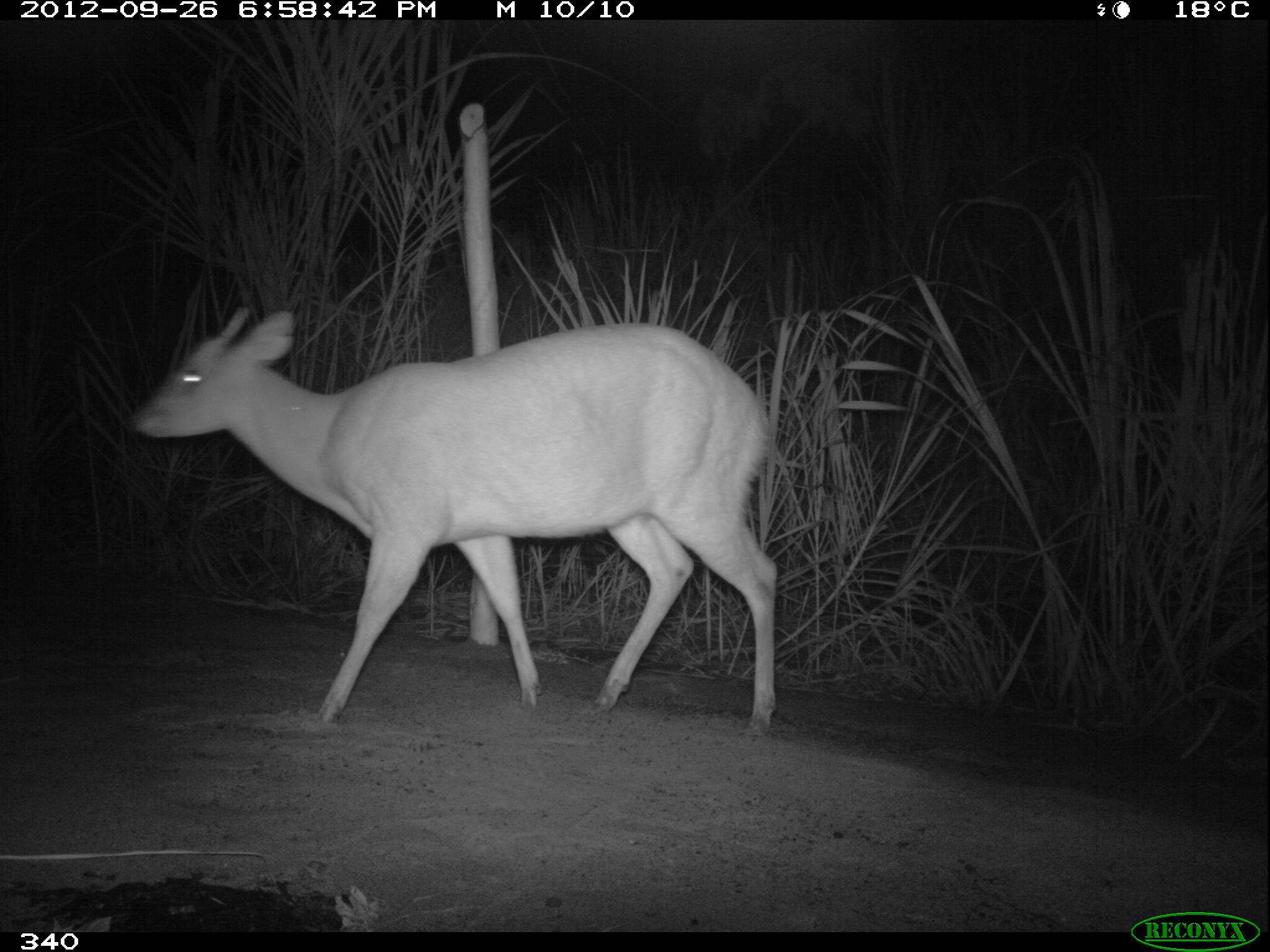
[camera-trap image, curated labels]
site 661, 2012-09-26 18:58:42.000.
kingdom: Animalia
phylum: Chordata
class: Mammalia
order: Artiodactyla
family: Cervidae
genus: Mazama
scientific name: Mazama americana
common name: red brocket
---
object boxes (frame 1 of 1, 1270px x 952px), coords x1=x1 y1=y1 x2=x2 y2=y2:
mazama americana: x1=130 y1=305 x2=781 y2=737